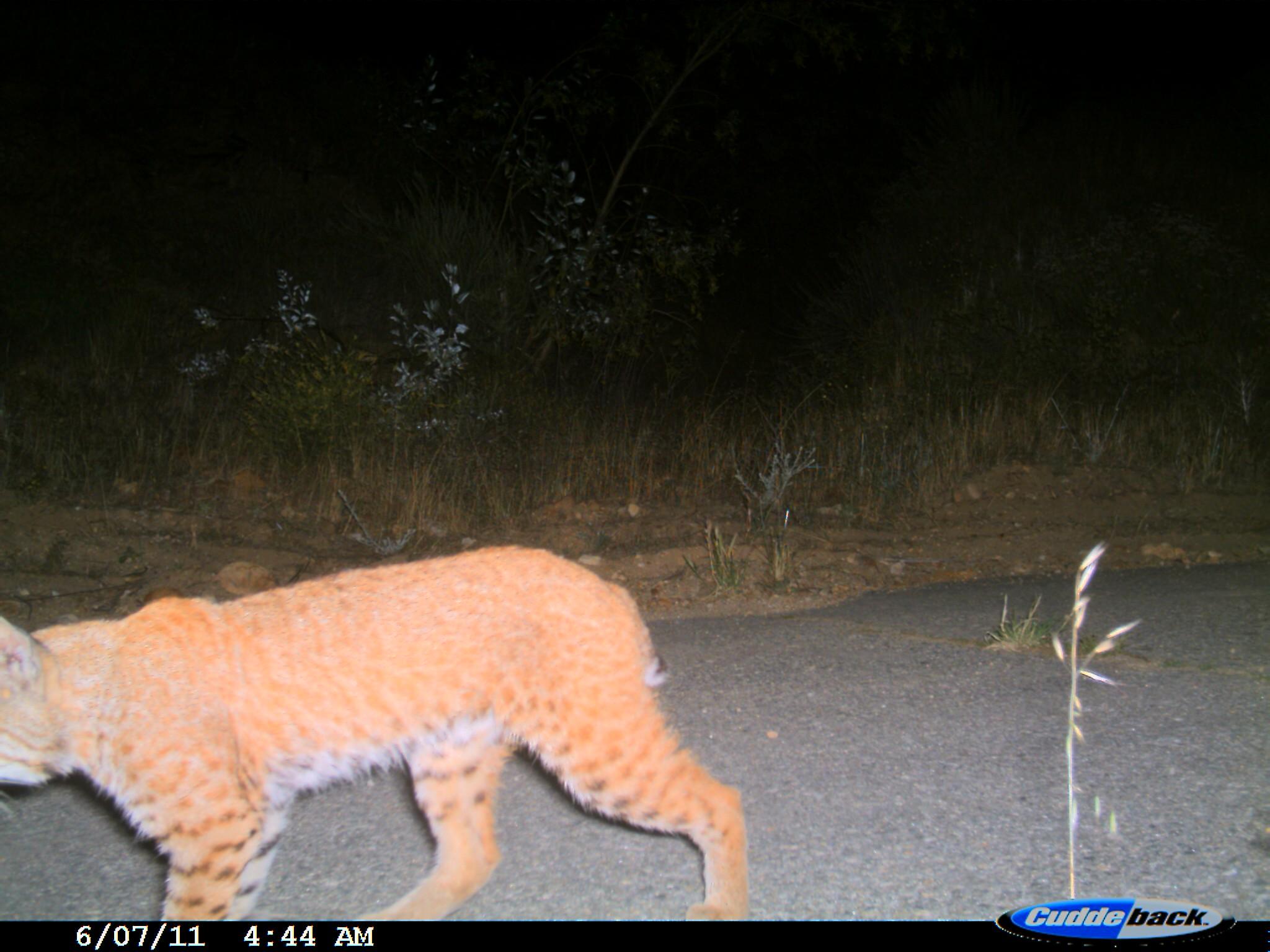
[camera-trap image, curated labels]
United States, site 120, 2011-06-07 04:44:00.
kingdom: Animalia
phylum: Chordata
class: Mammalia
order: Carnivora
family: Felidae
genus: Lynx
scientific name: Lynx rufus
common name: bobcat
Bobcat (Lynx rufus).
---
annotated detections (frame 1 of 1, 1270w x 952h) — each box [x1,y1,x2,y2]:
bobcat: [3,522,760,919]